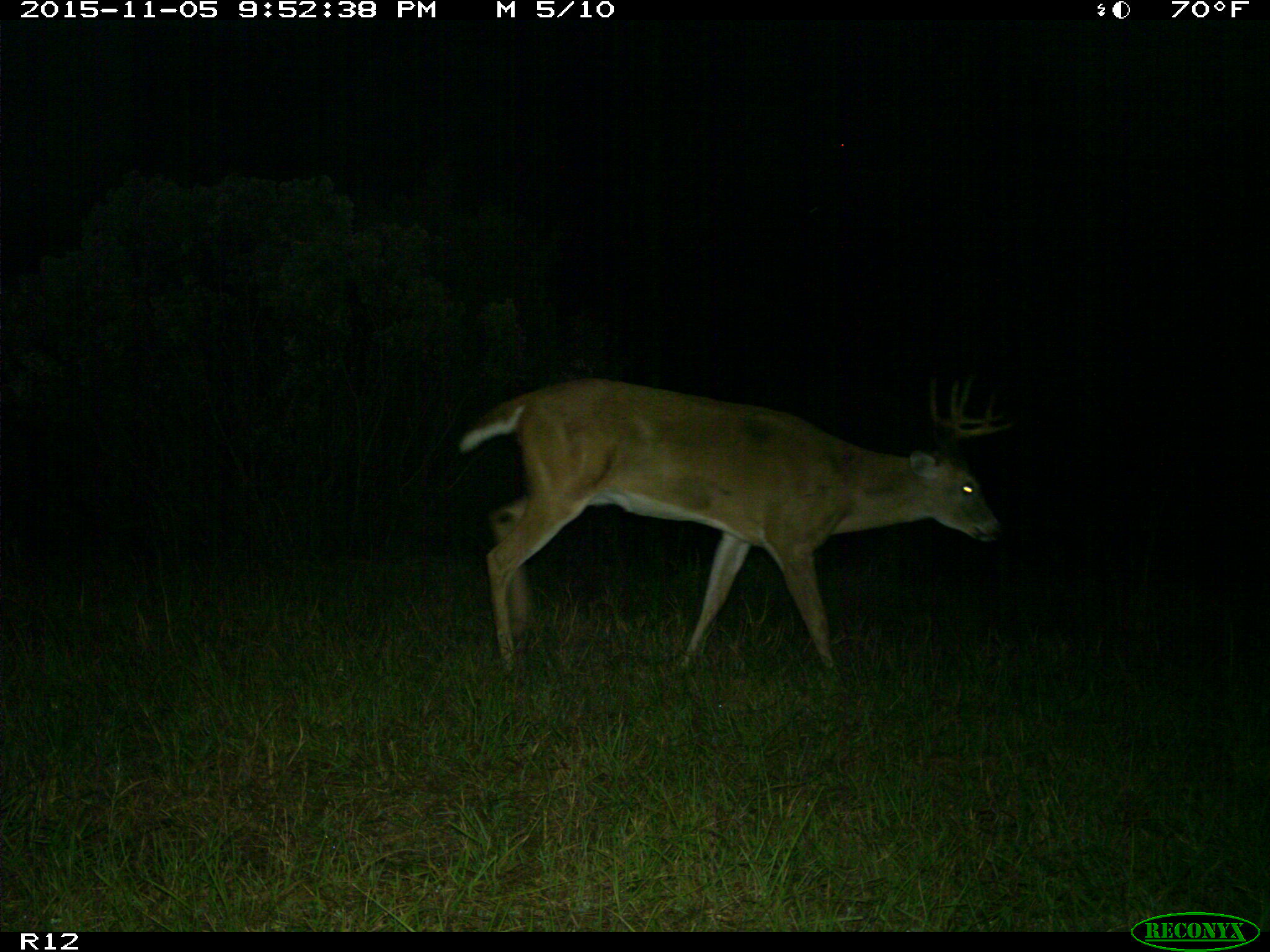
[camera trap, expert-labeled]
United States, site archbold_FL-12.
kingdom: Animalia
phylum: Chordata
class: Mammalia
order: Artiodactyla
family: Cervidae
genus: Odocoileus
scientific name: Odocoileus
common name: deer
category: unidentified deer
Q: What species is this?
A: Unidentified deer (deer) (Odocoileus).